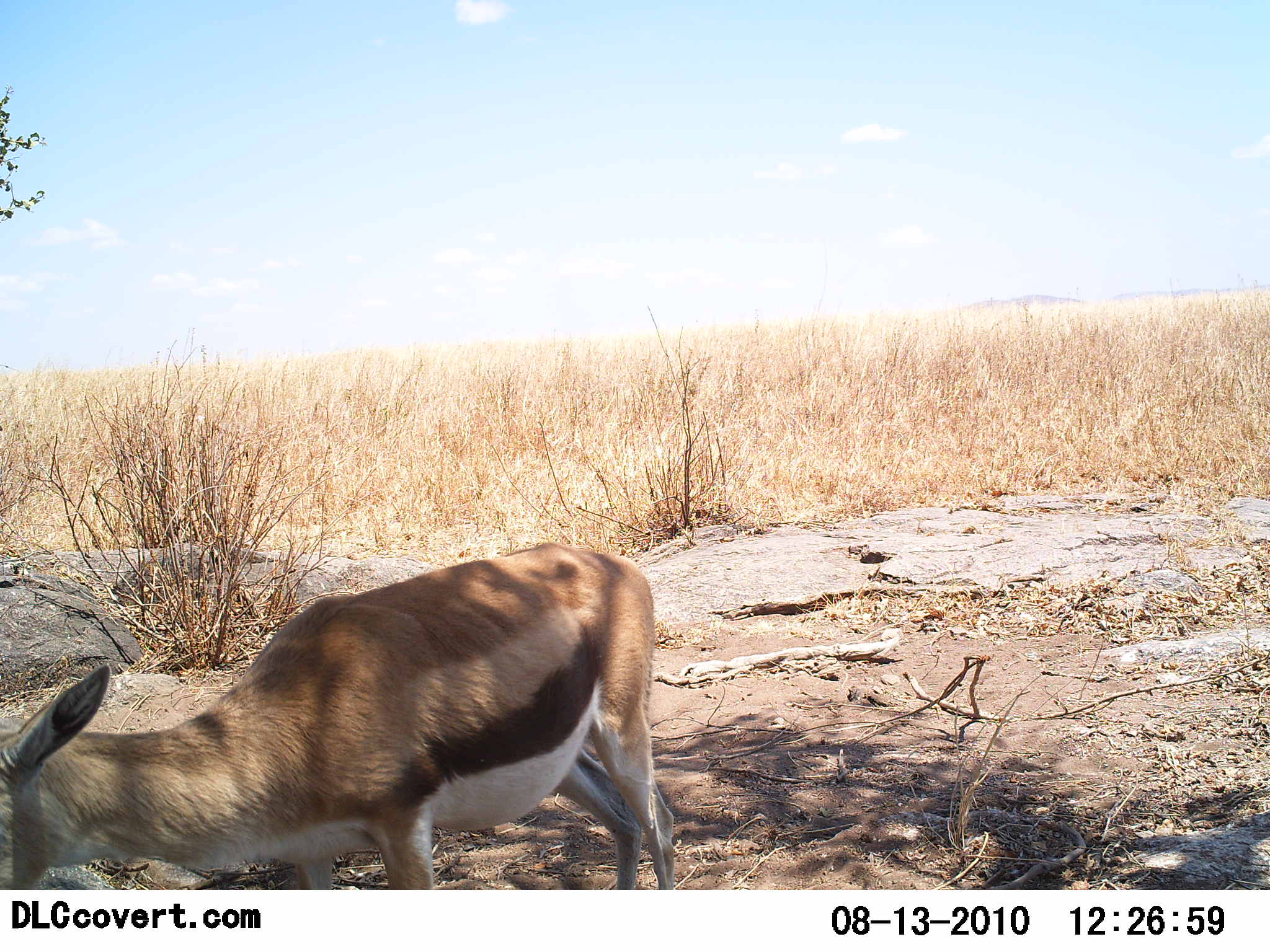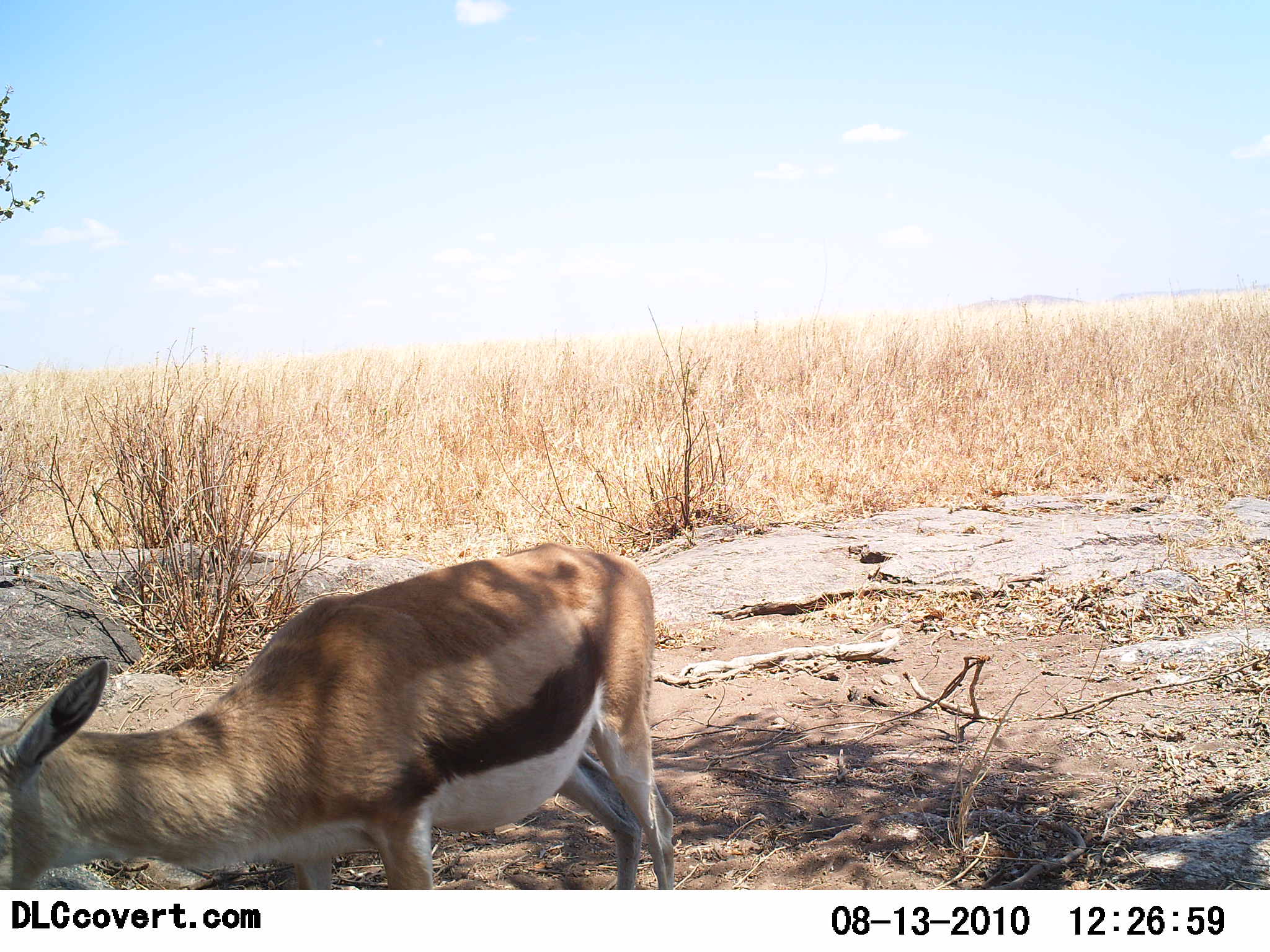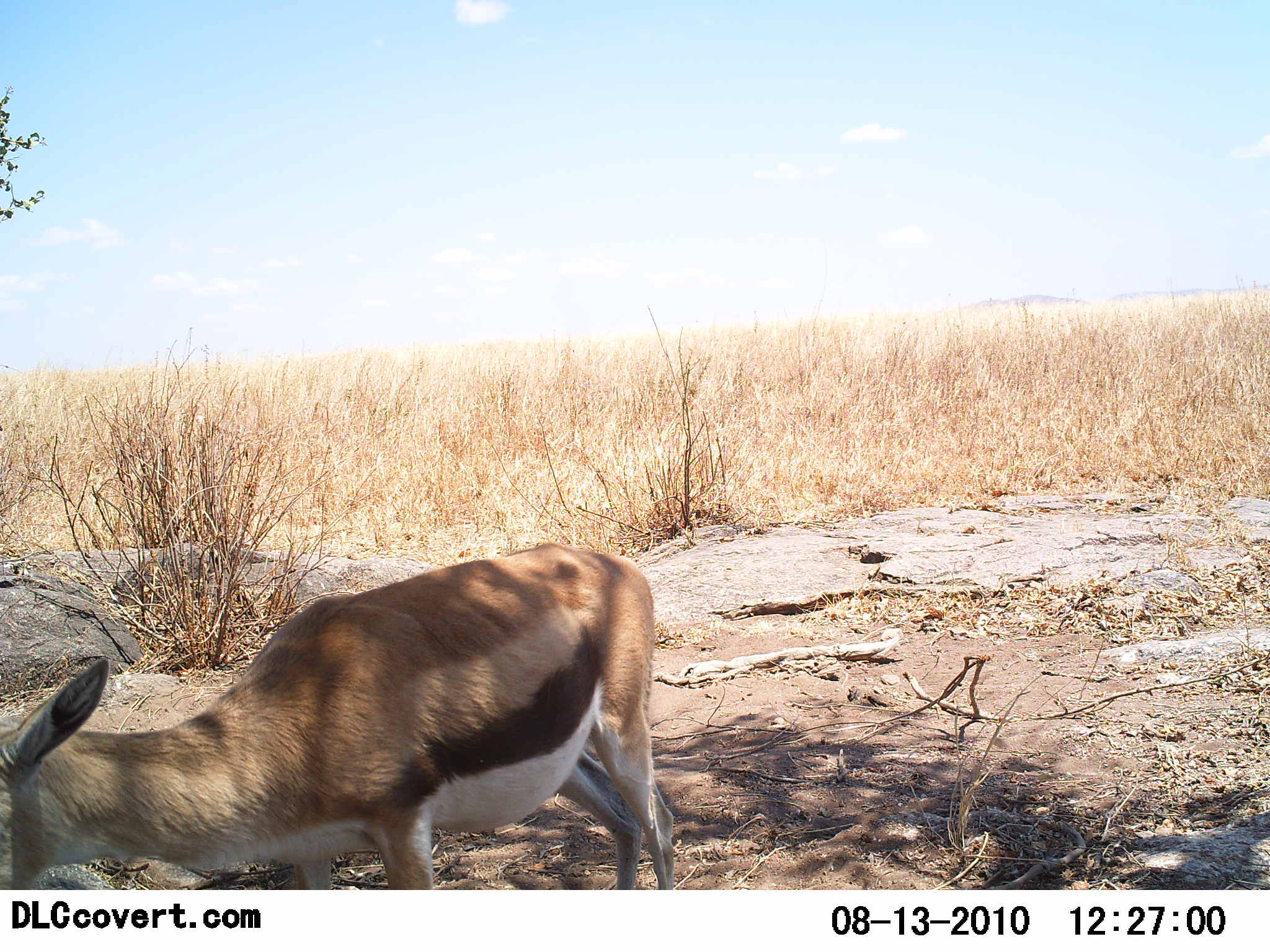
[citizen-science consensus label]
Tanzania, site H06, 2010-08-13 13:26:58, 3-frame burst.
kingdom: Animalia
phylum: Chordata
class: Mammalia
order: Artiodactyla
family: Bovidae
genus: Eudorcas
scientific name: Eudorcas thomsonii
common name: thomson's gazelle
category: gazellethomsons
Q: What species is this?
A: Gazellethomsons (thomson's gazelle) (Eudorcas thomsonii).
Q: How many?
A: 1.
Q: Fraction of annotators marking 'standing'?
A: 86%.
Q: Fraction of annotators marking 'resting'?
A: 0%.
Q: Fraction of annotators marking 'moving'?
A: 7%.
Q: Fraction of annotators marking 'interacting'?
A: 0%.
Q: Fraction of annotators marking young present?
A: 0%.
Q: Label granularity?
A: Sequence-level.